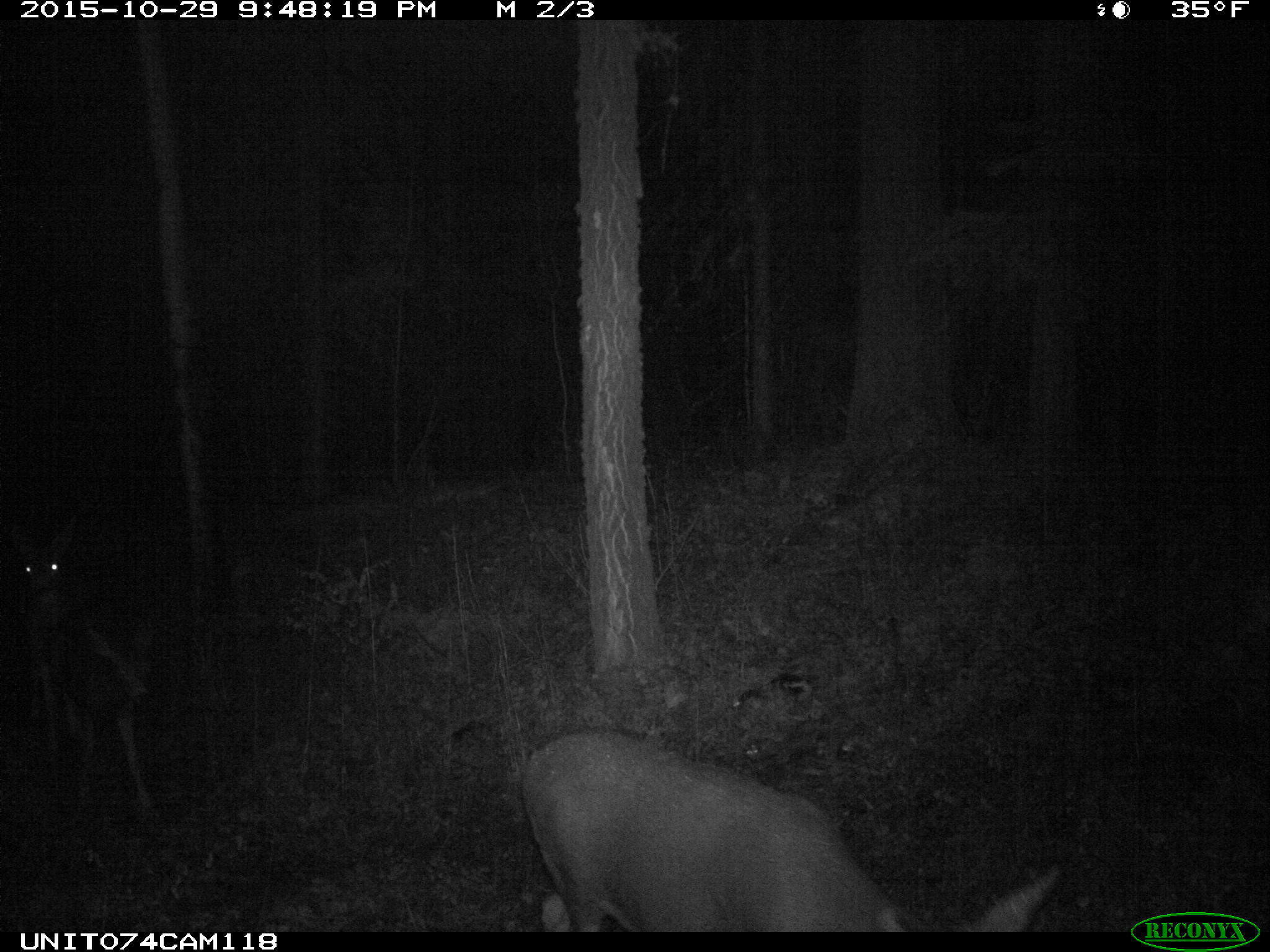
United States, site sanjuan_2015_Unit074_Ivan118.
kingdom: Animalia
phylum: Chordata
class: Mammalia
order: Artiodactyla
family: Cervidae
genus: Odocoileus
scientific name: Odocoileus hemionus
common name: mule deer